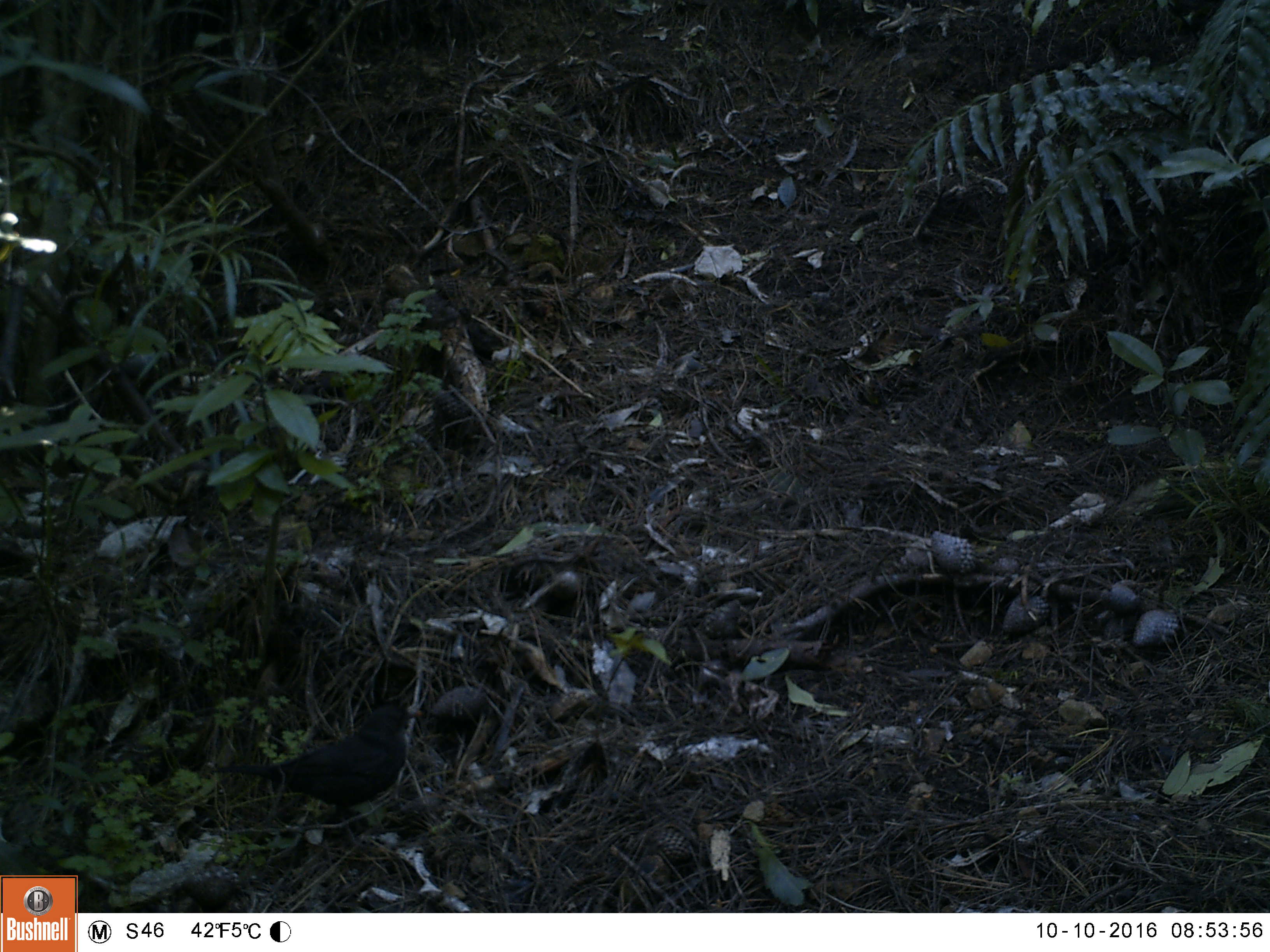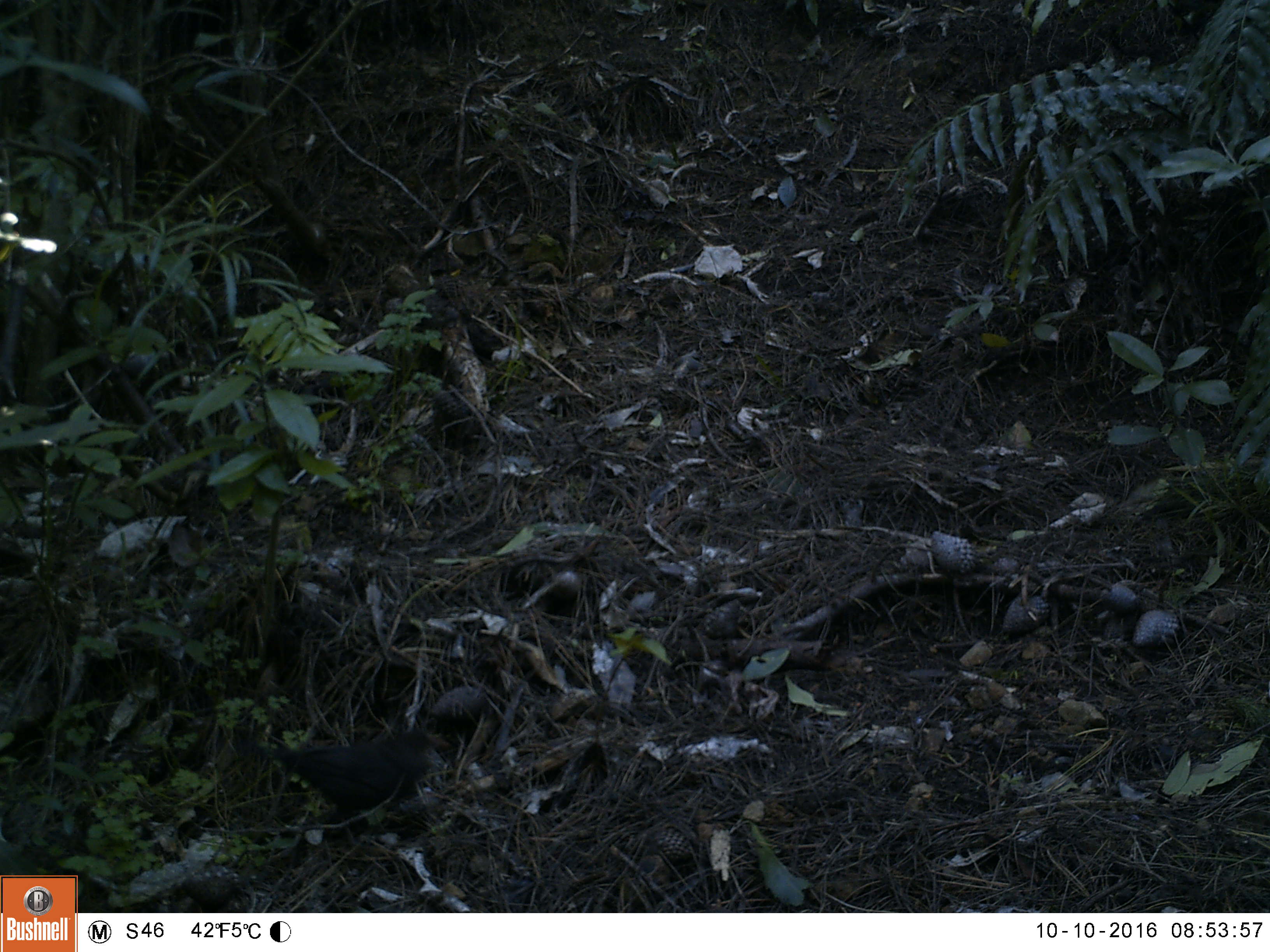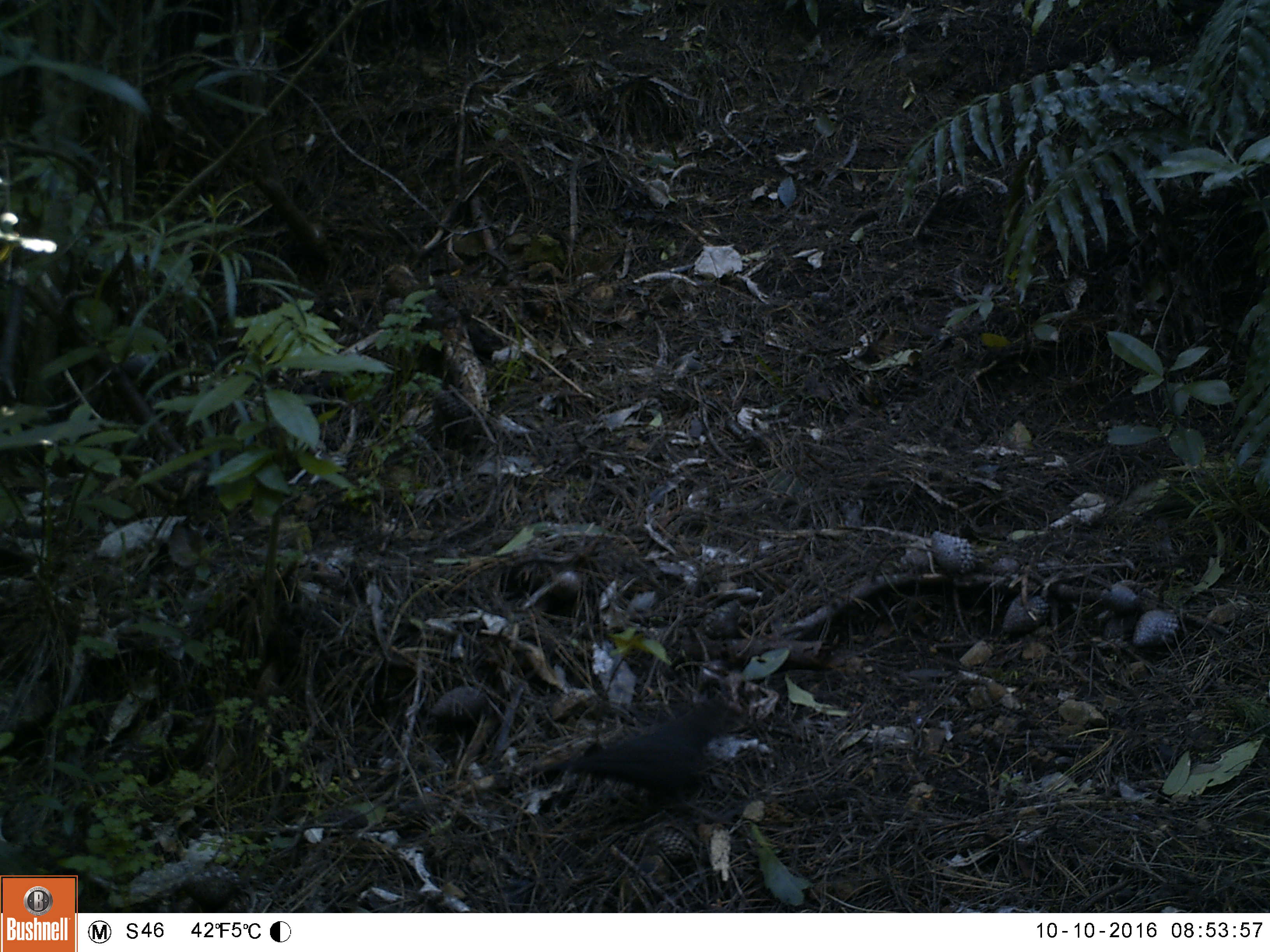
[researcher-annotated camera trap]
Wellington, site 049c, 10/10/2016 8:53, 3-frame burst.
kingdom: Animalia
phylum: Chordata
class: Aves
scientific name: Aves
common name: bird